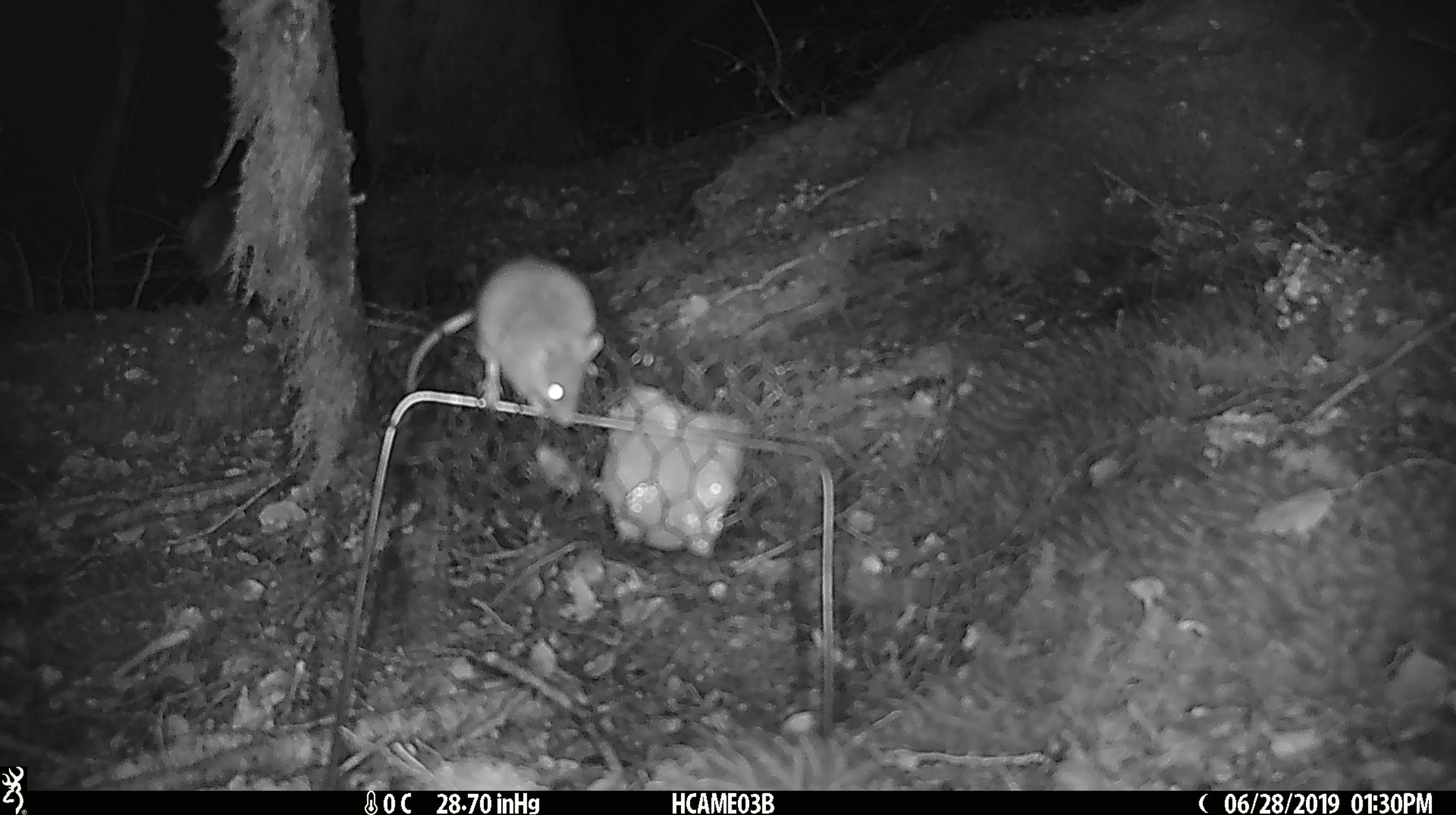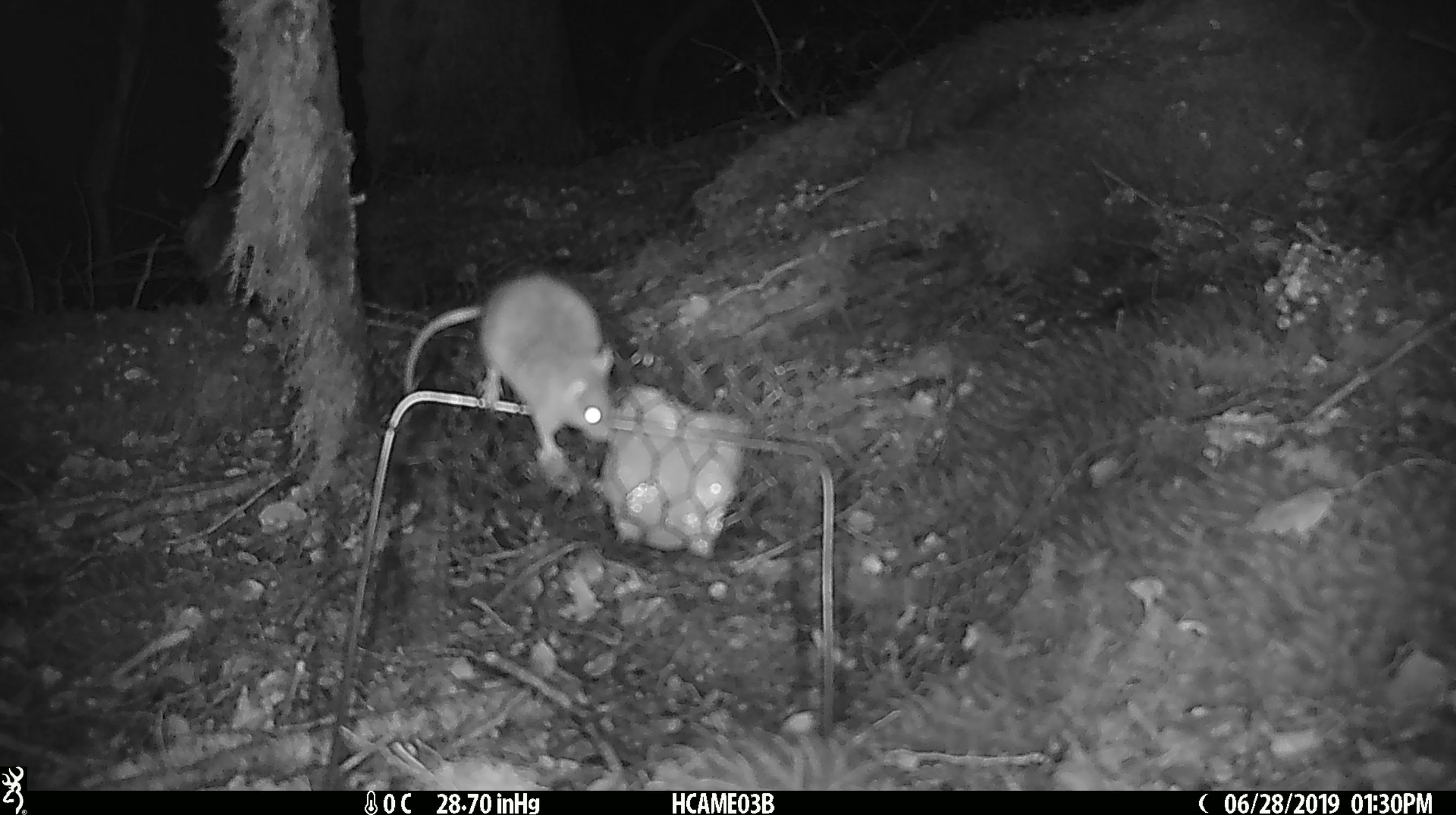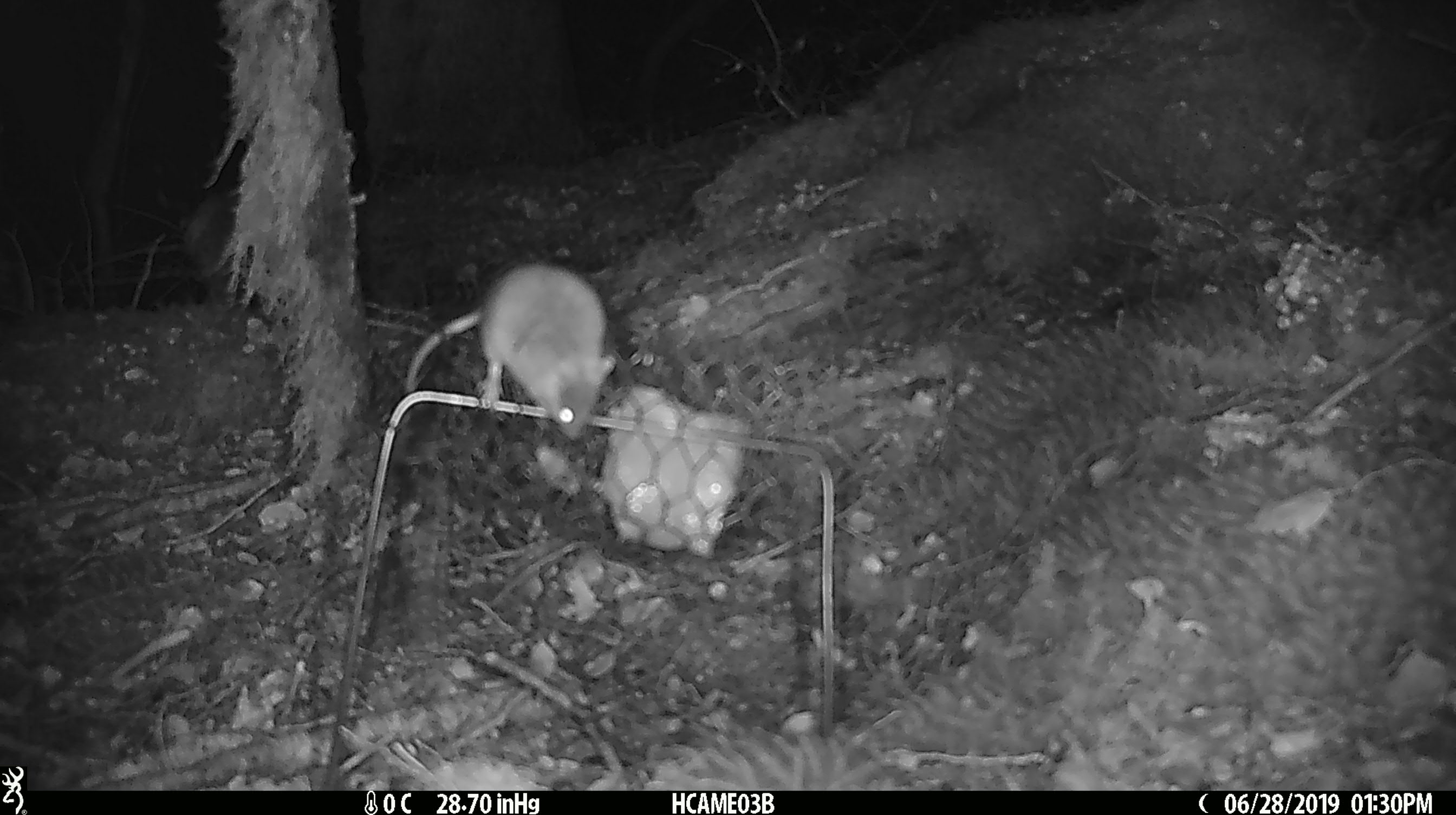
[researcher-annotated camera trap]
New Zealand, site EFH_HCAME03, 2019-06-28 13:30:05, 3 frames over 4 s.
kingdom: Animalia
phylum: Chordata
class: Mammalia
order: Rodentia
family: Muridae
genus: Mus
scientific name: Mus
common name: mouse